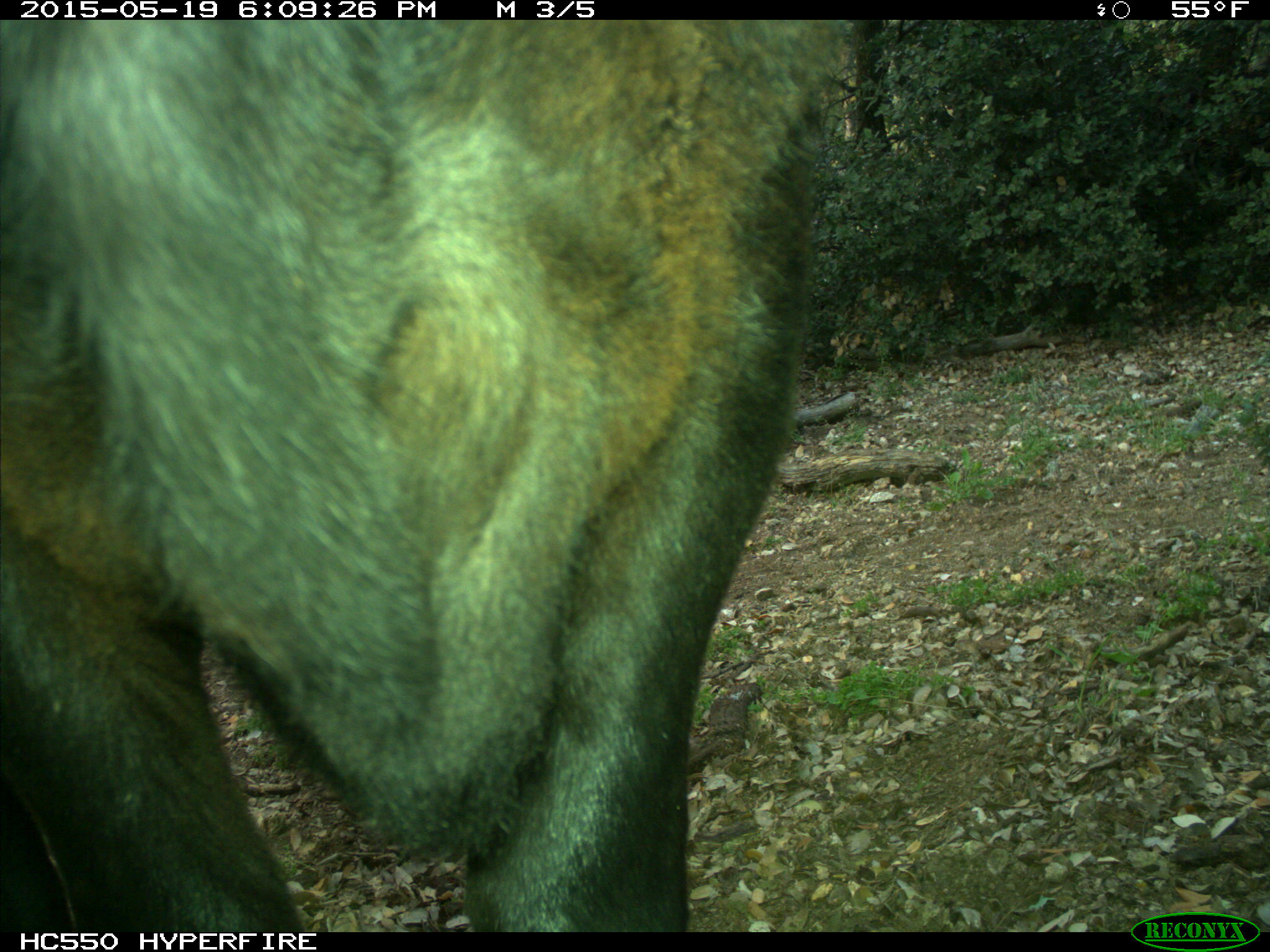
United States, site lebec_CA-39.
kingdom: Animalia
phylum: Chordata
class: Mammalia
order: Artiodactyla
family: Bovidae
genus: Bos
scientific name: Bos taurus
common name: domestic cow